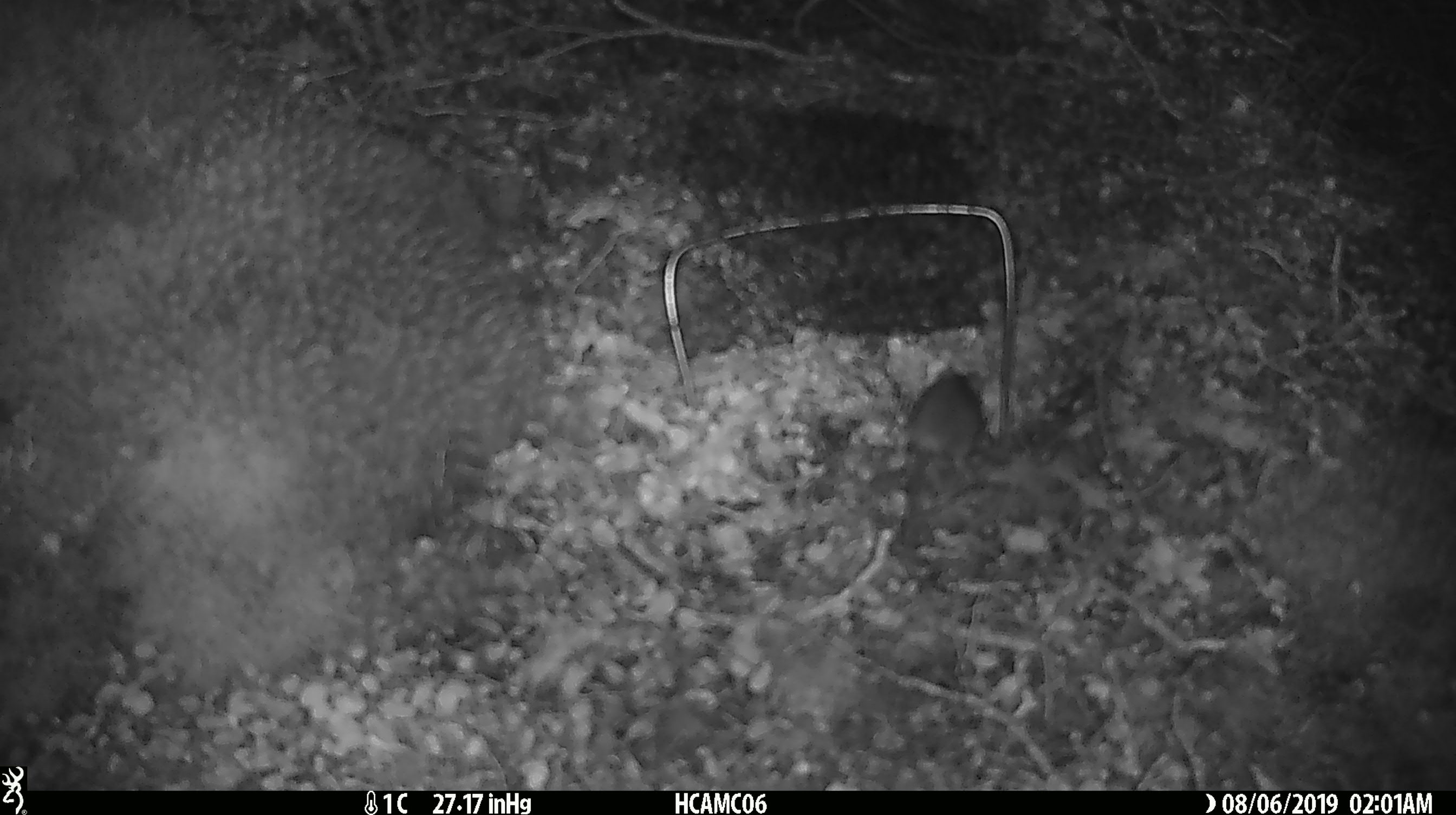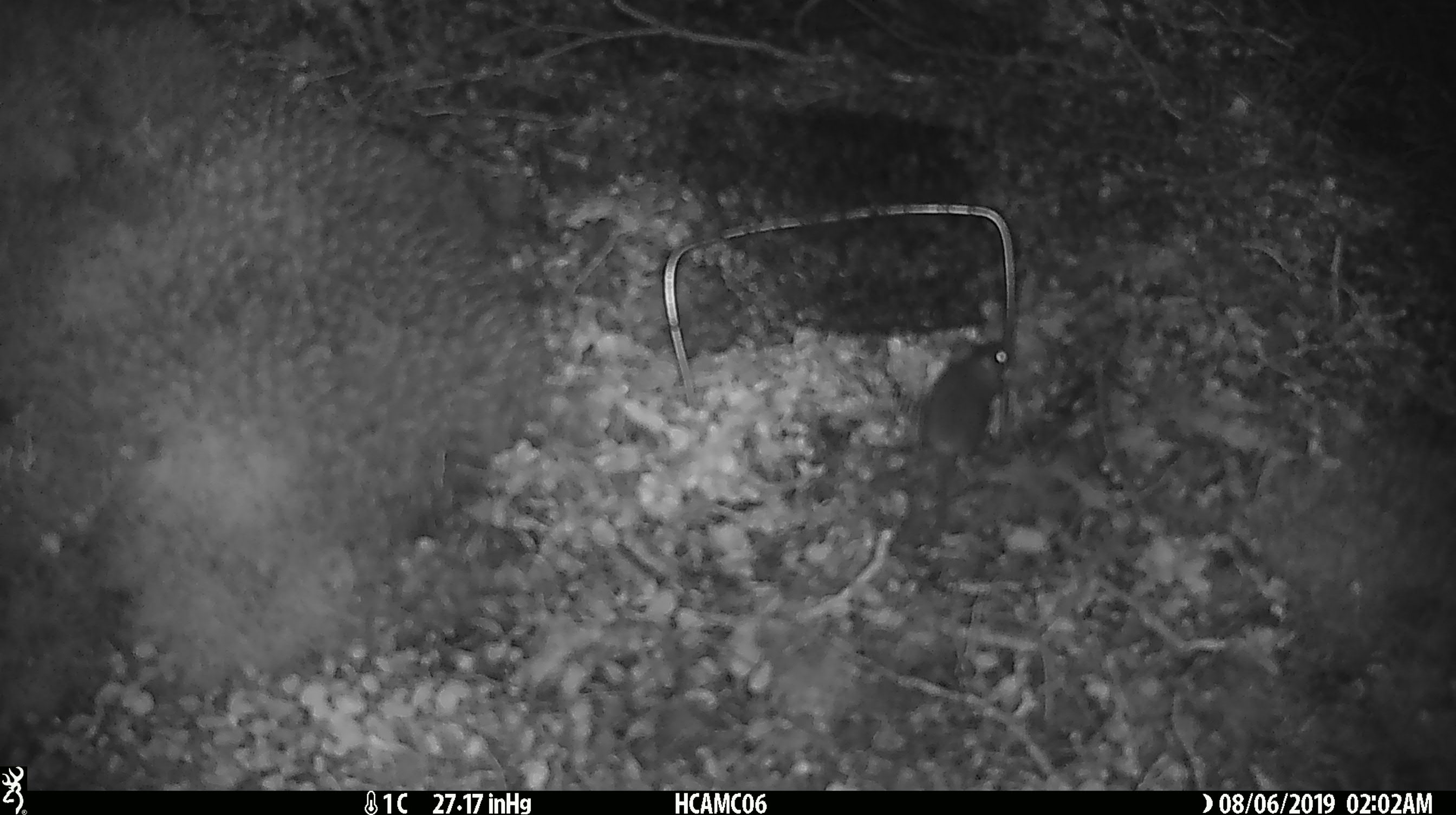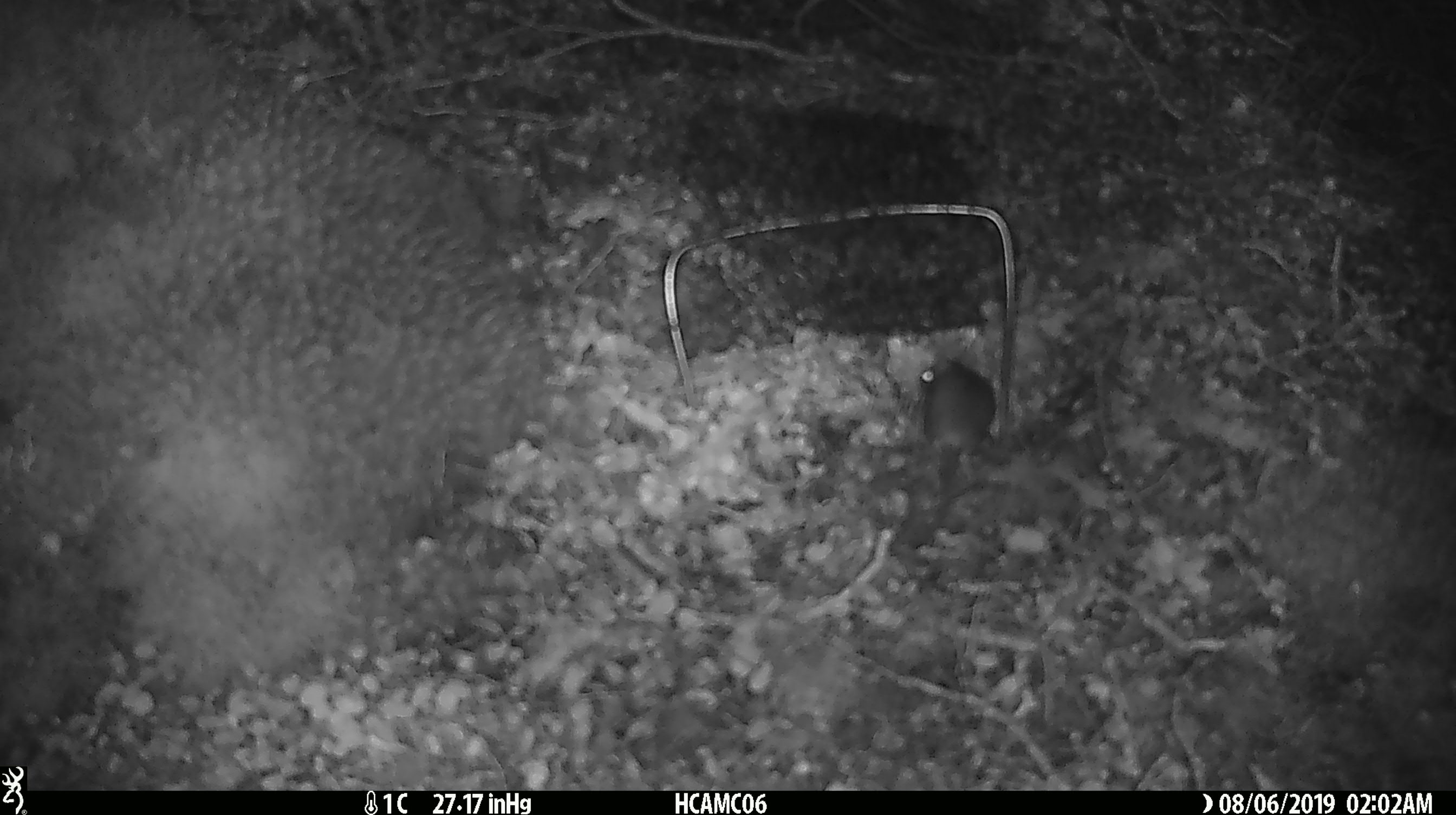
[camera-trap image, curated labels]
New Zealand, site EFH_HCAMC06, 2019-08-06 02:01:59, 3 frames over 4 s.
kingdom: Animalia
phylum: Chordata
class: Mammalia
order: Rodentia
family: Muridae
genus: Mus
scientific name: Mus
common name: mouse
Mouse (Mus).